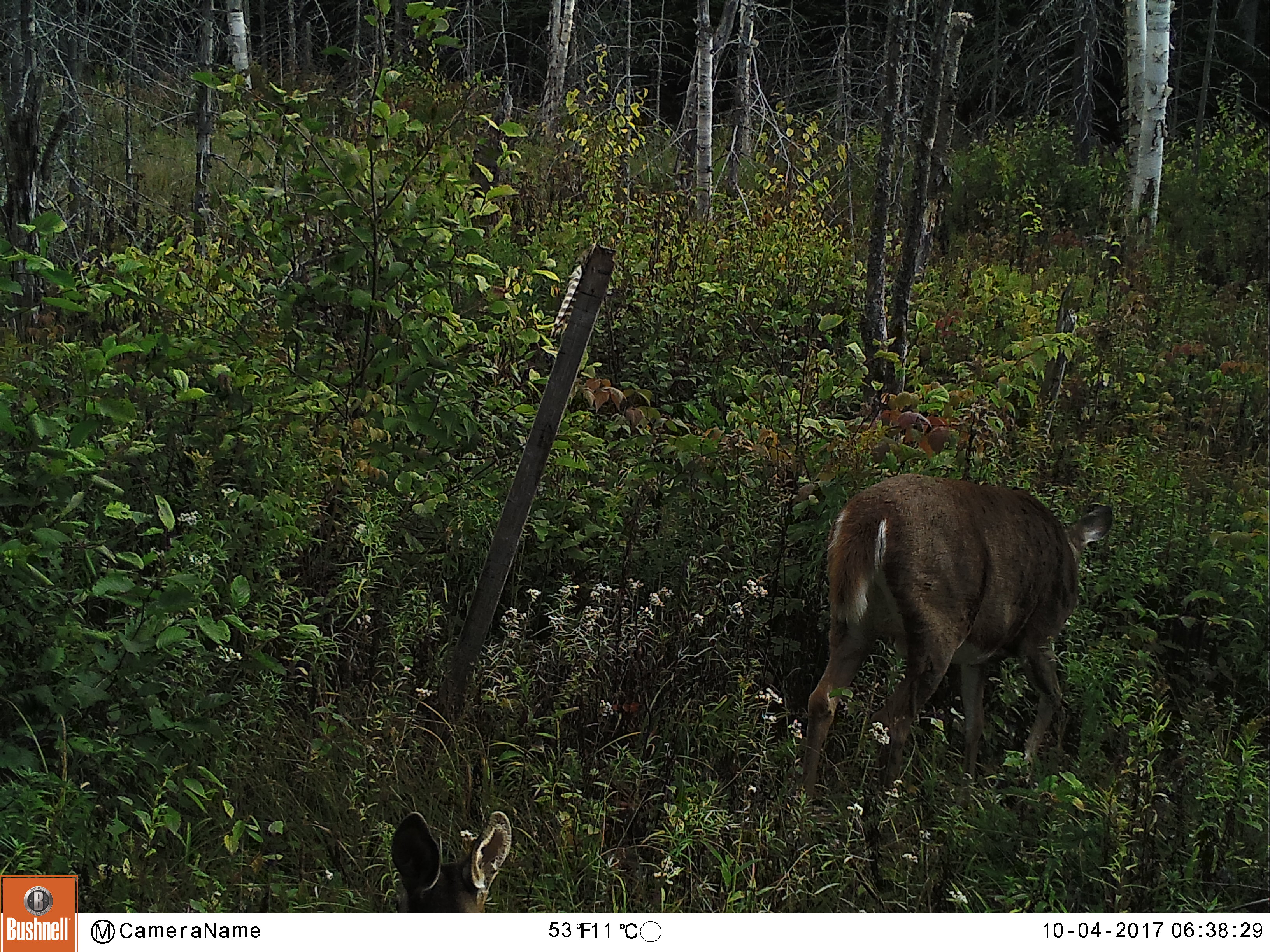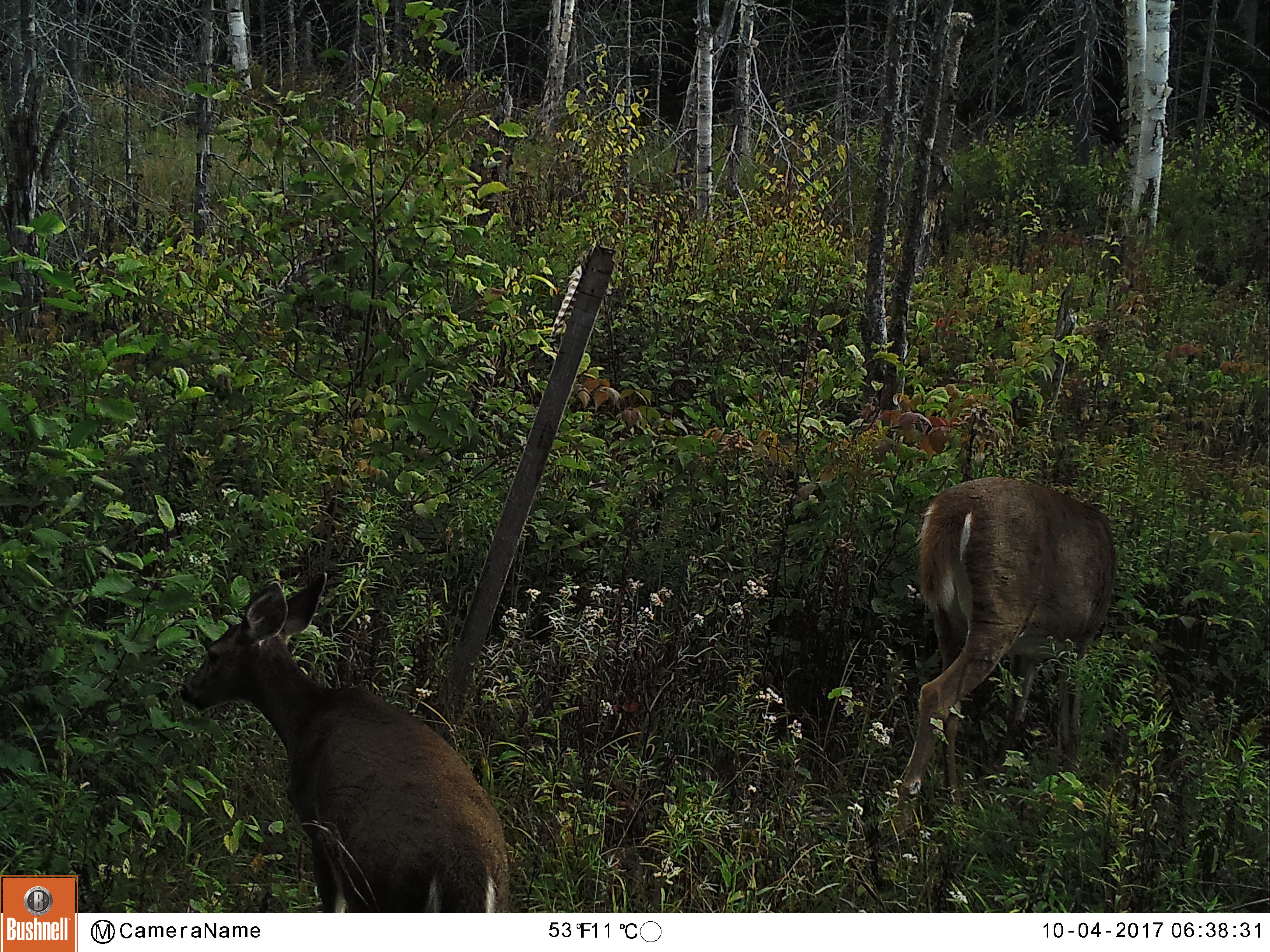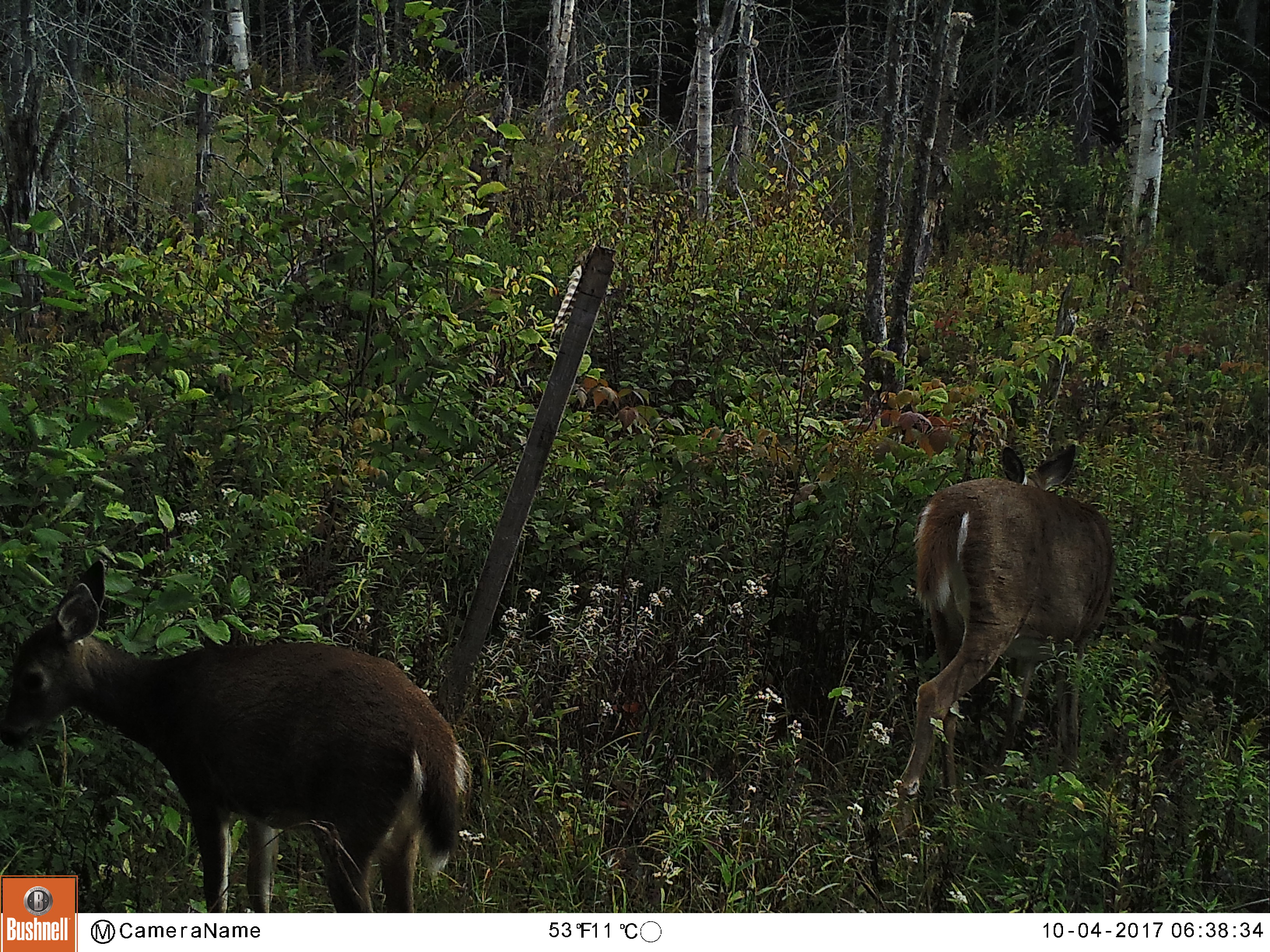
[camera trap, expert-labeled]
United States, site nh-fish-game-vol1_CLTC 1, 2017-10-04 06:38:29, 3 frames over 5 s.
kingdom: Animalia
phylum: Chordata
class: Mammalia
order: Artiodactyla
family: Cervidae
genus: Odocoileus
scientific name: Odocoileus virginianus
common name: white-tailed deer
White-tailed deer (Odocoileus virginianus).